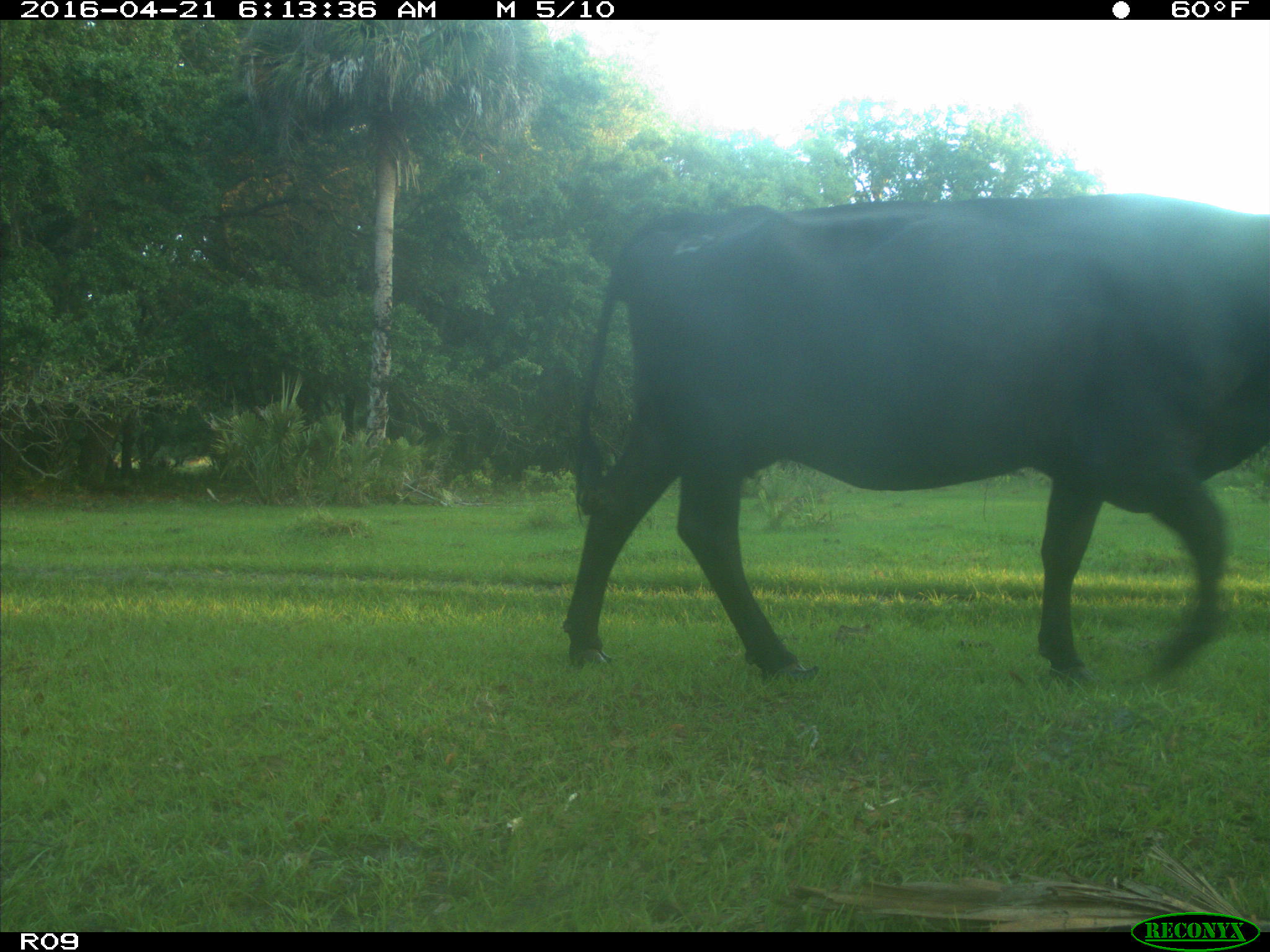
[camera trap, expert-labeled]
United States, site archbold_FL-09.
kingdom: Animalia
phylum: Chordata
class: Mammalia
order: Artiodactyla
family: Bovidae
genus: Bos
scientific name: Bos taurus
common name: domestic cow